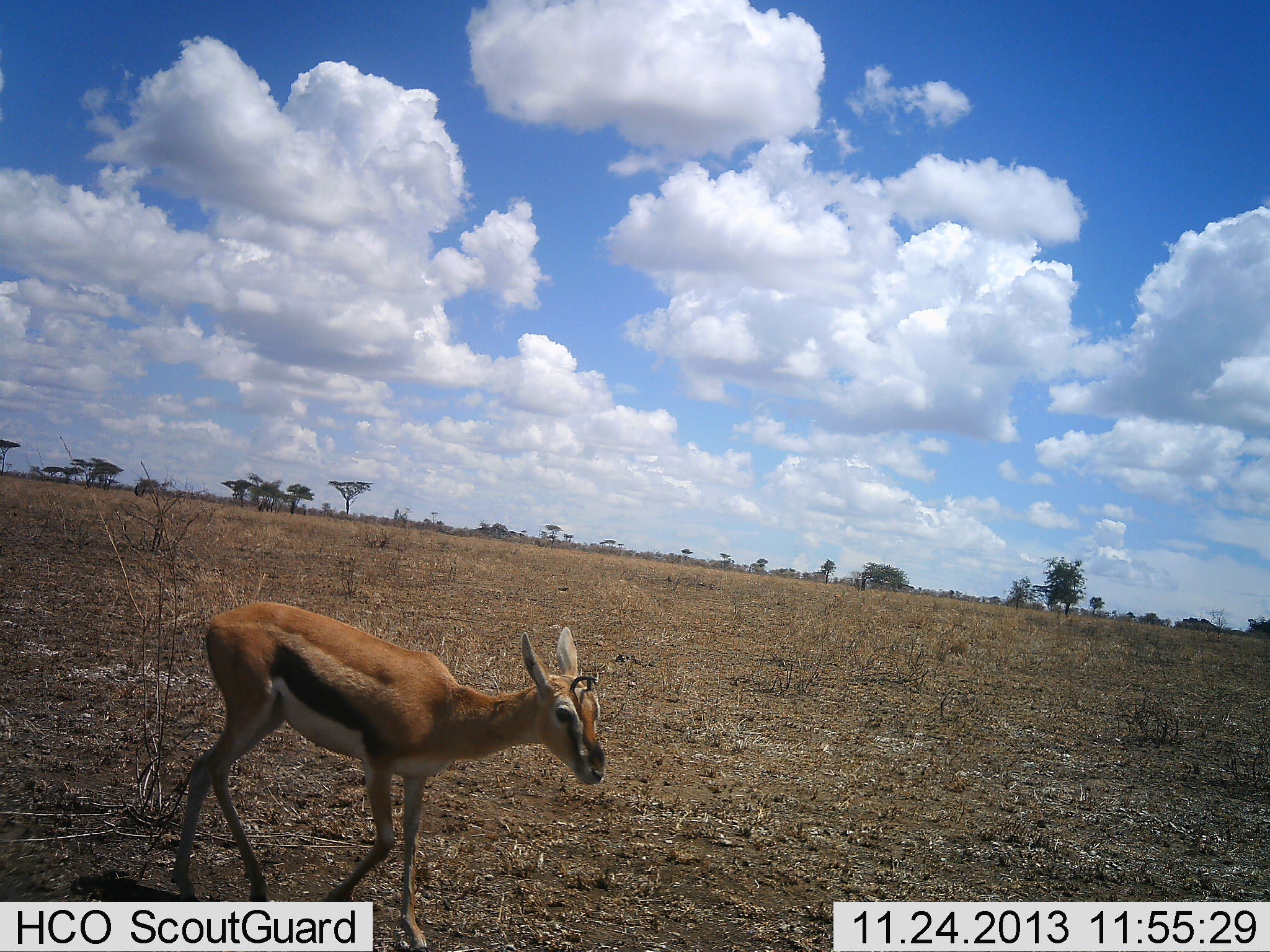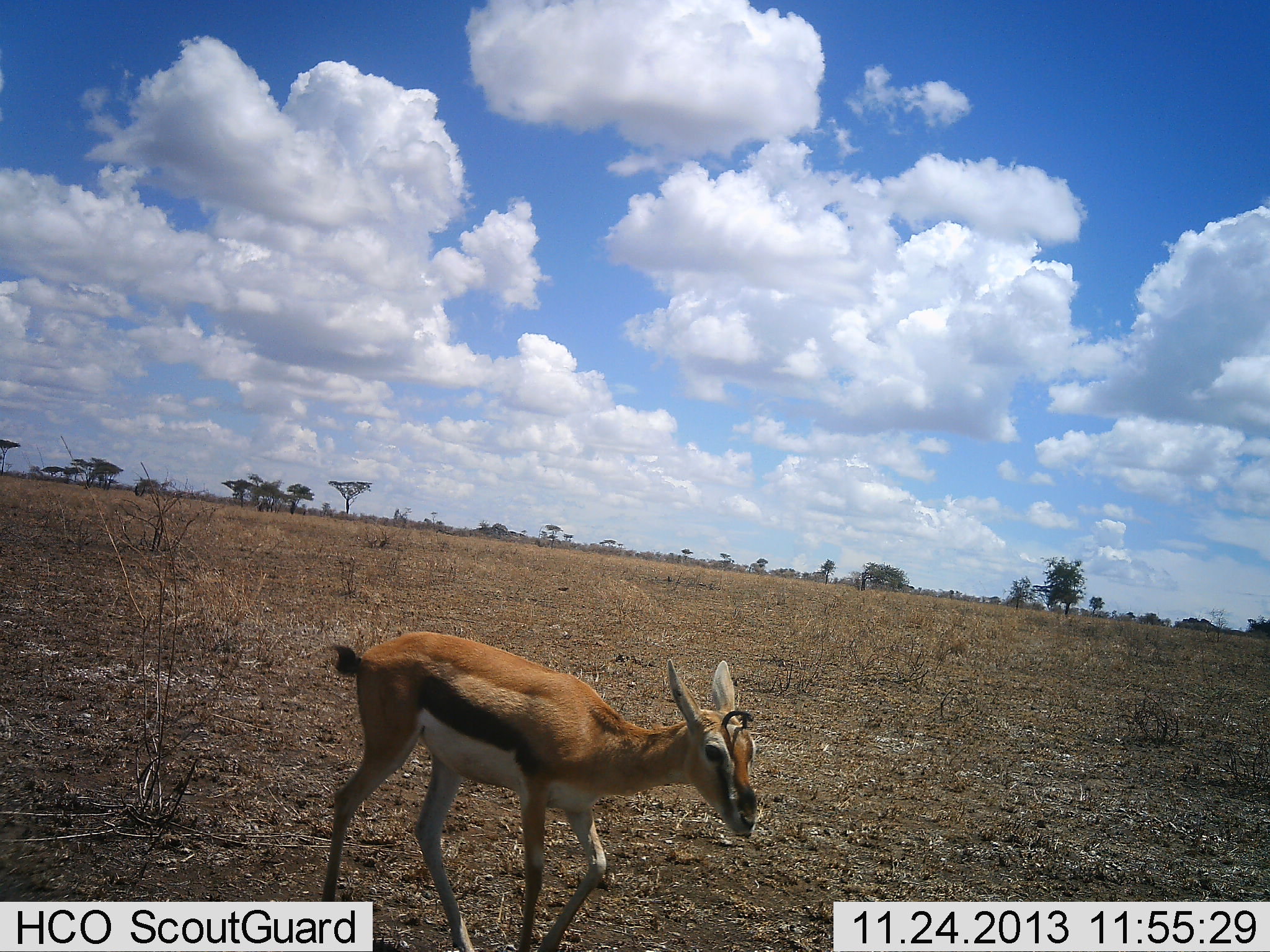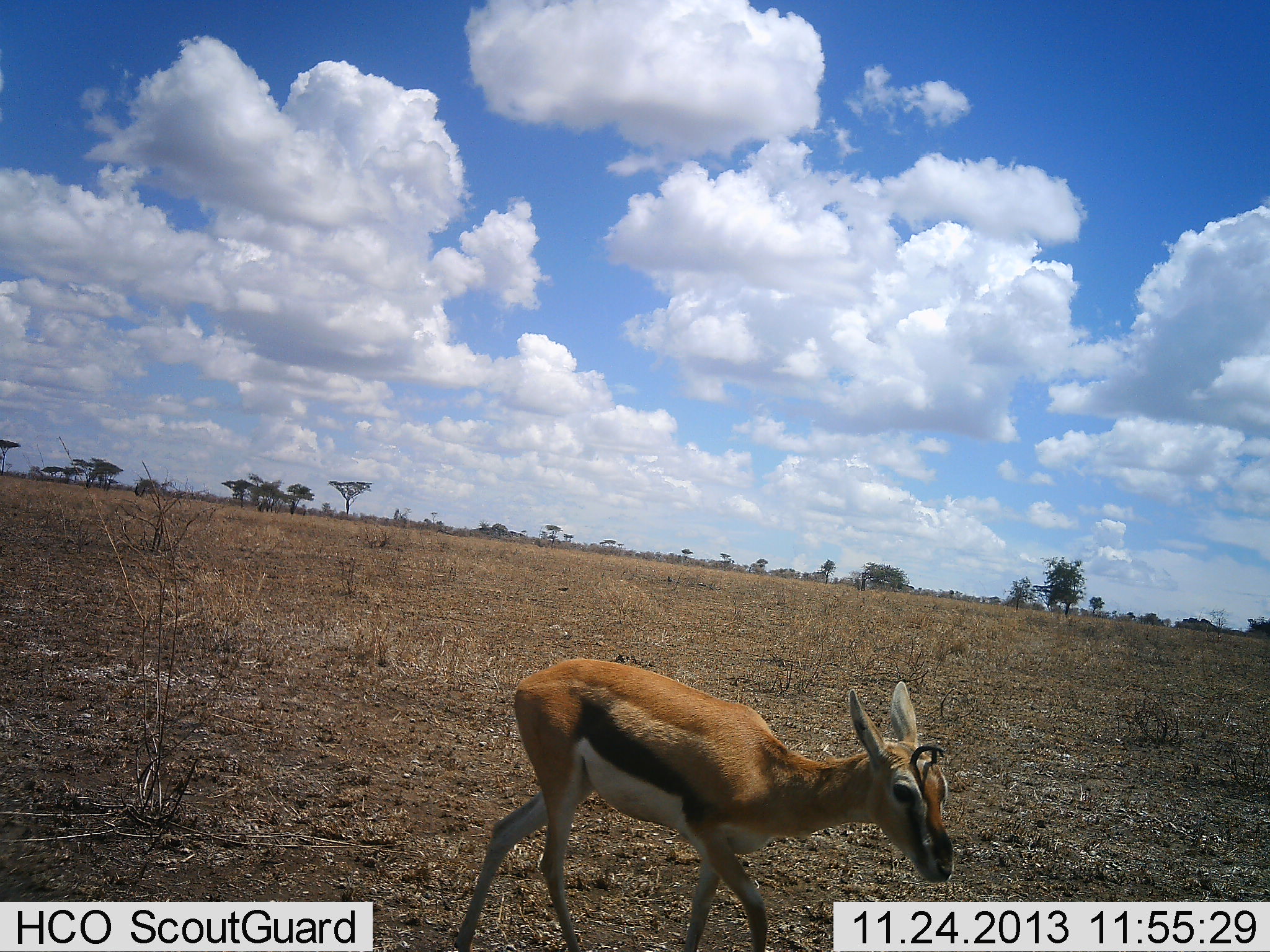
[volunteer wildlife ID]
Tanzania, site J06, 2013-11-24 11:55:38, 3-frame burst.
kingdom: Animalia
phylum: Chordata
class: Mammalia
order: Artiodactyla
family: Bovidae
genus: Eudorcas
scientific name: Eudorcas thomsonii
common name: thomson's gazelle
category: gazellethomsons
Gazellethomsons (thomson's gazelle) (Eudorcas thomsonii), count 1. Behavior (volunteer vote fractions): standing 20%, resting 0%, moving 80%, interacting 0%. Young present (vote fraction): 0%. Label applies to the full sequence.